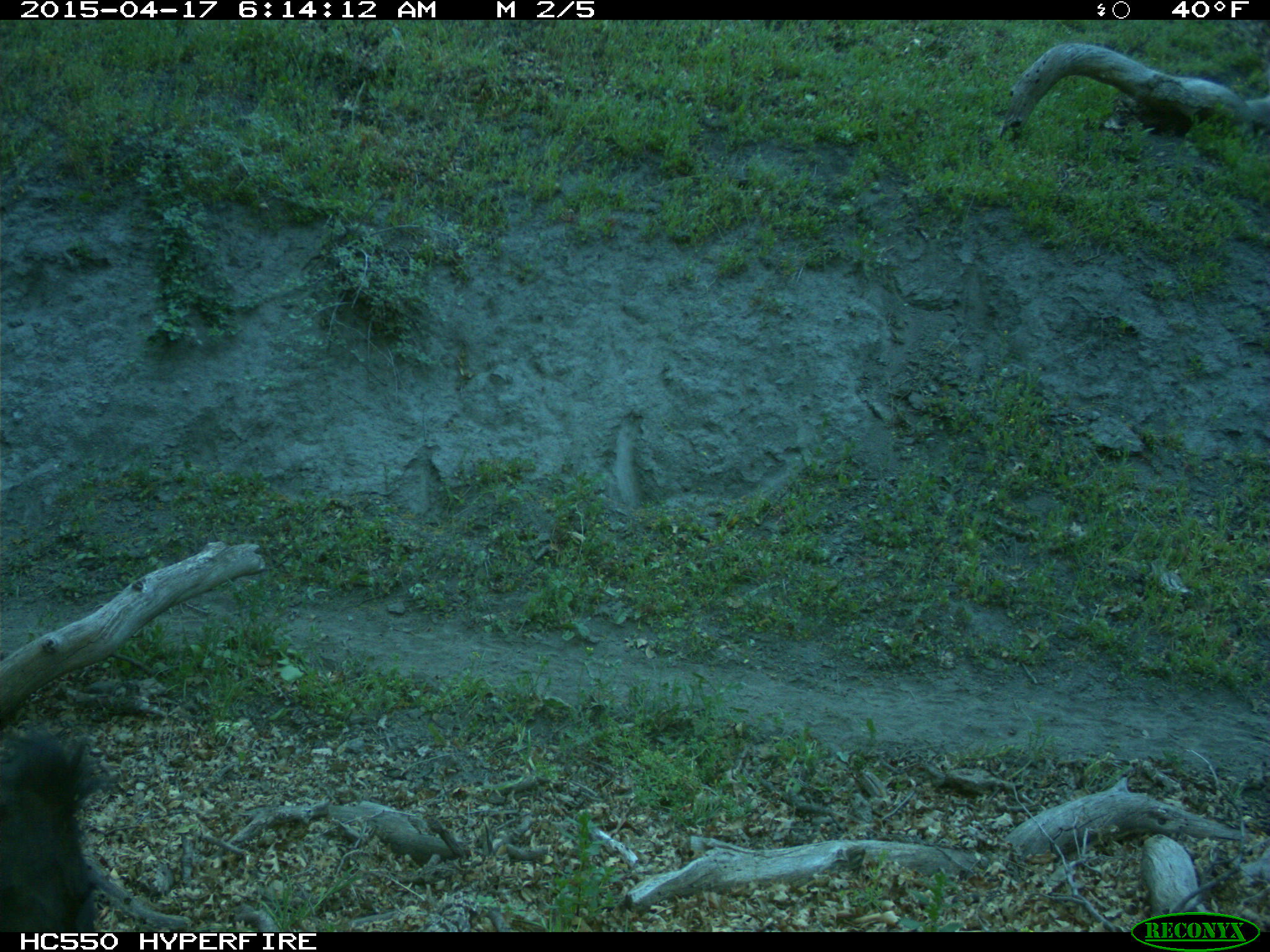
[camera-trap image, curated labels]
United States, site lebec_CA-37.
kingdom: Animalia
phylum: Chordata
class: Mammalia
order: Artiodactyla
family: Bovidae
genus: Bos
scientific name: Bos taurus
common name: domestic cow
Bos taurus (domestic cow).